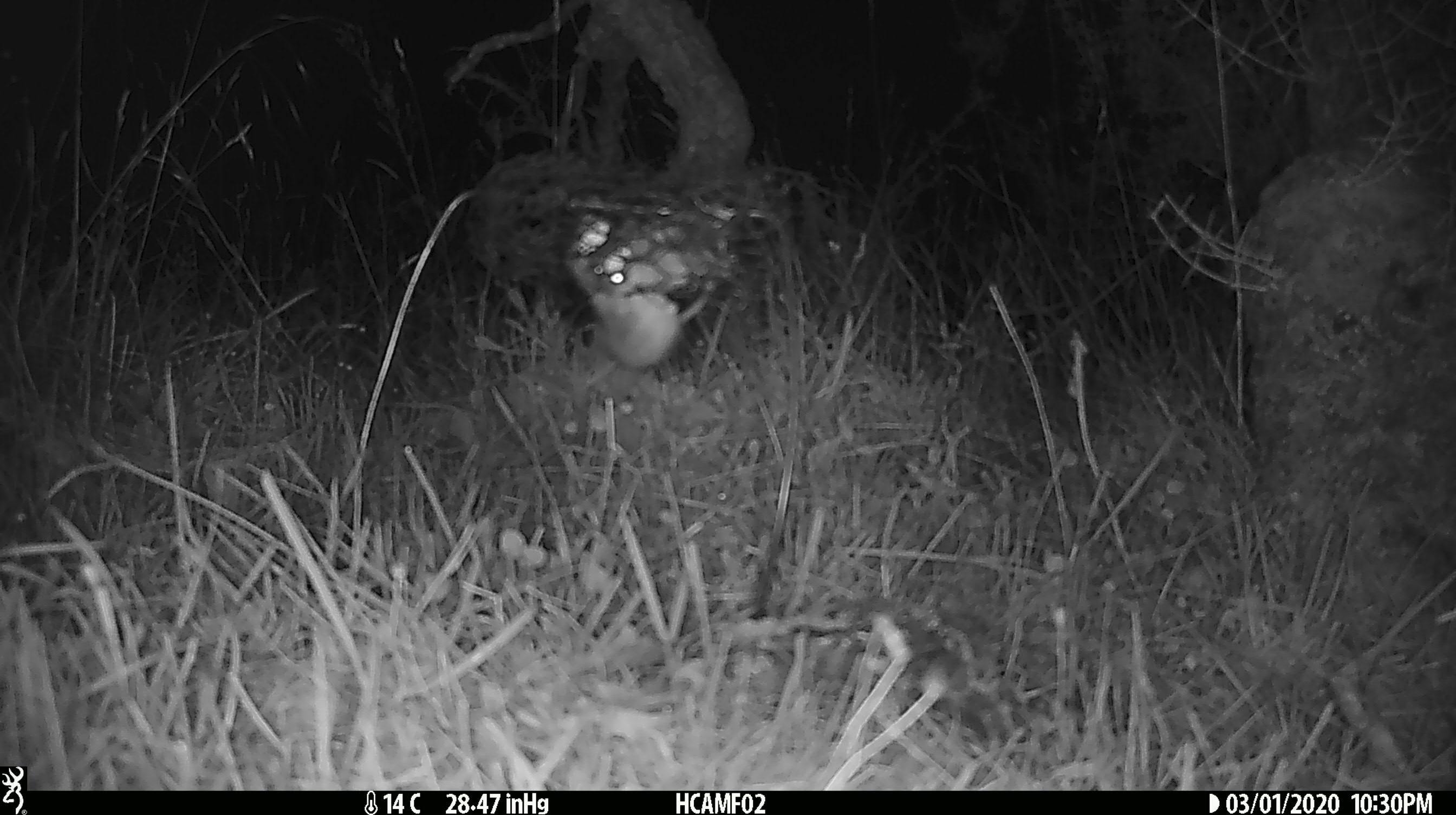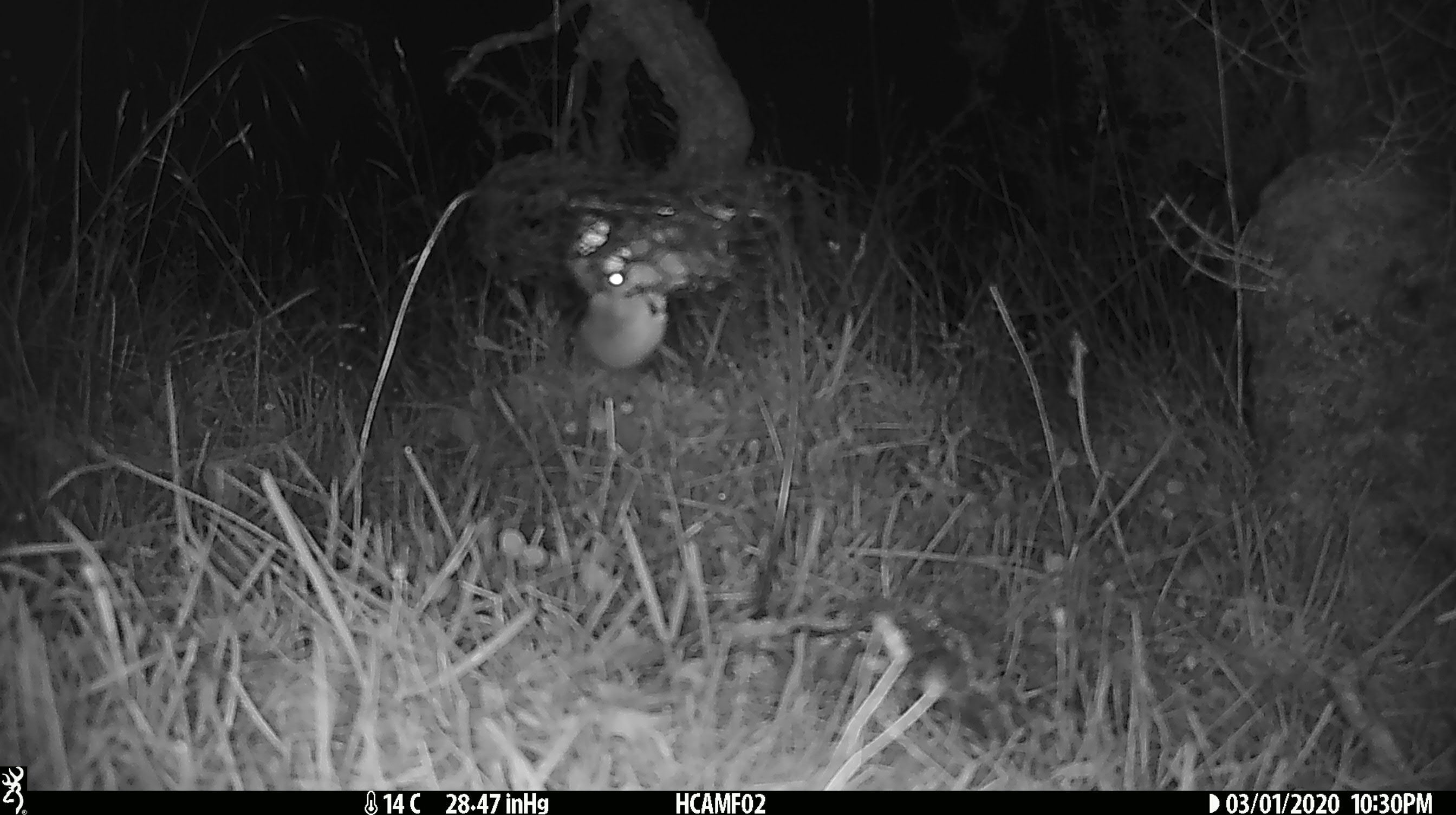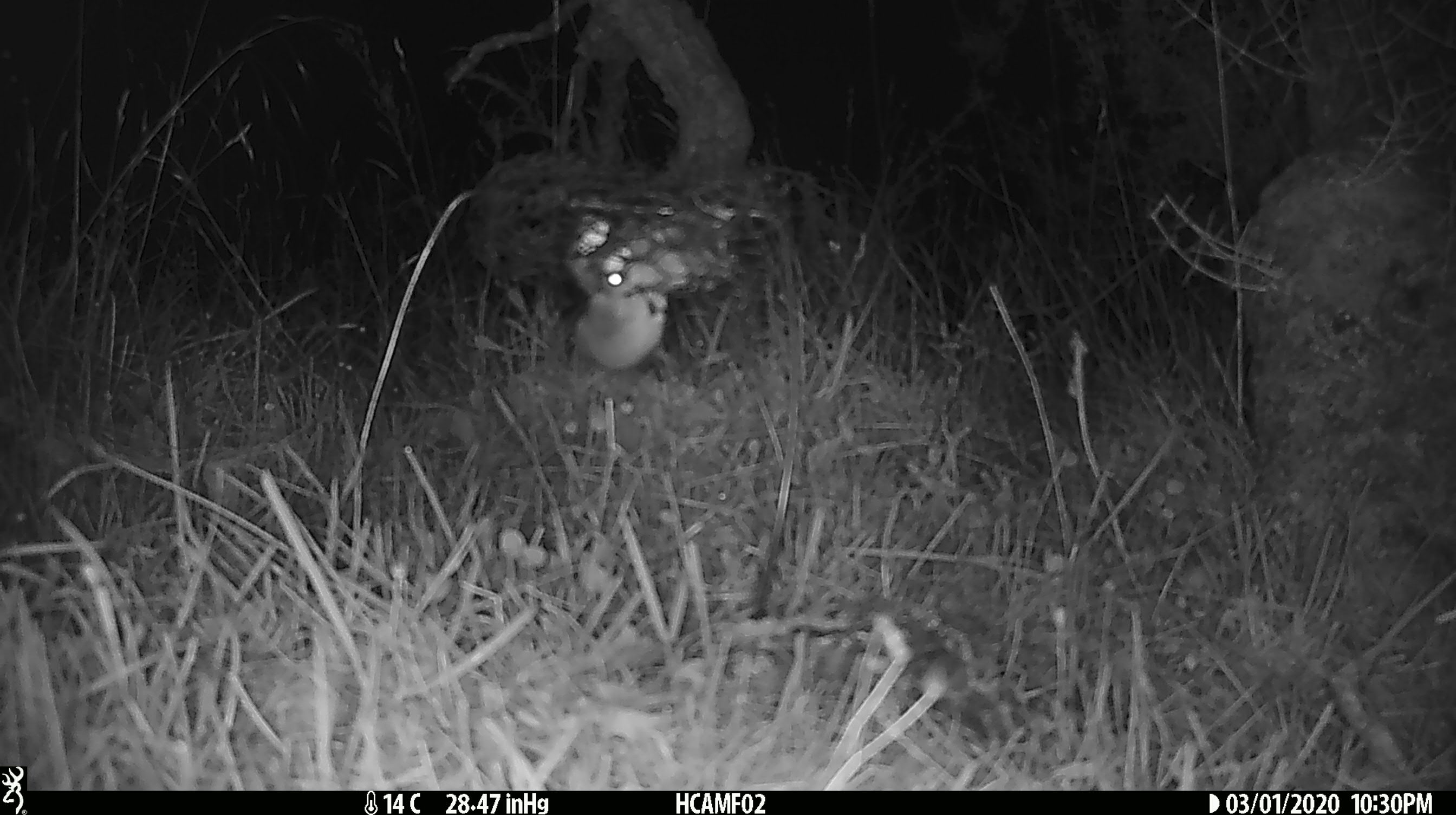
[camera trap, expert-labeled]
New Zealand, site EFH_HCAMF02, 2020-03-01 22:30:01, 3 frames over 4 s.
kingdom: Animalia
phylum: Chordata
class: Mammalia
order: Rodentia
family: Muridae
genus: Mus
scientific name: Mus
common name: mouse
Mouse (Mus).